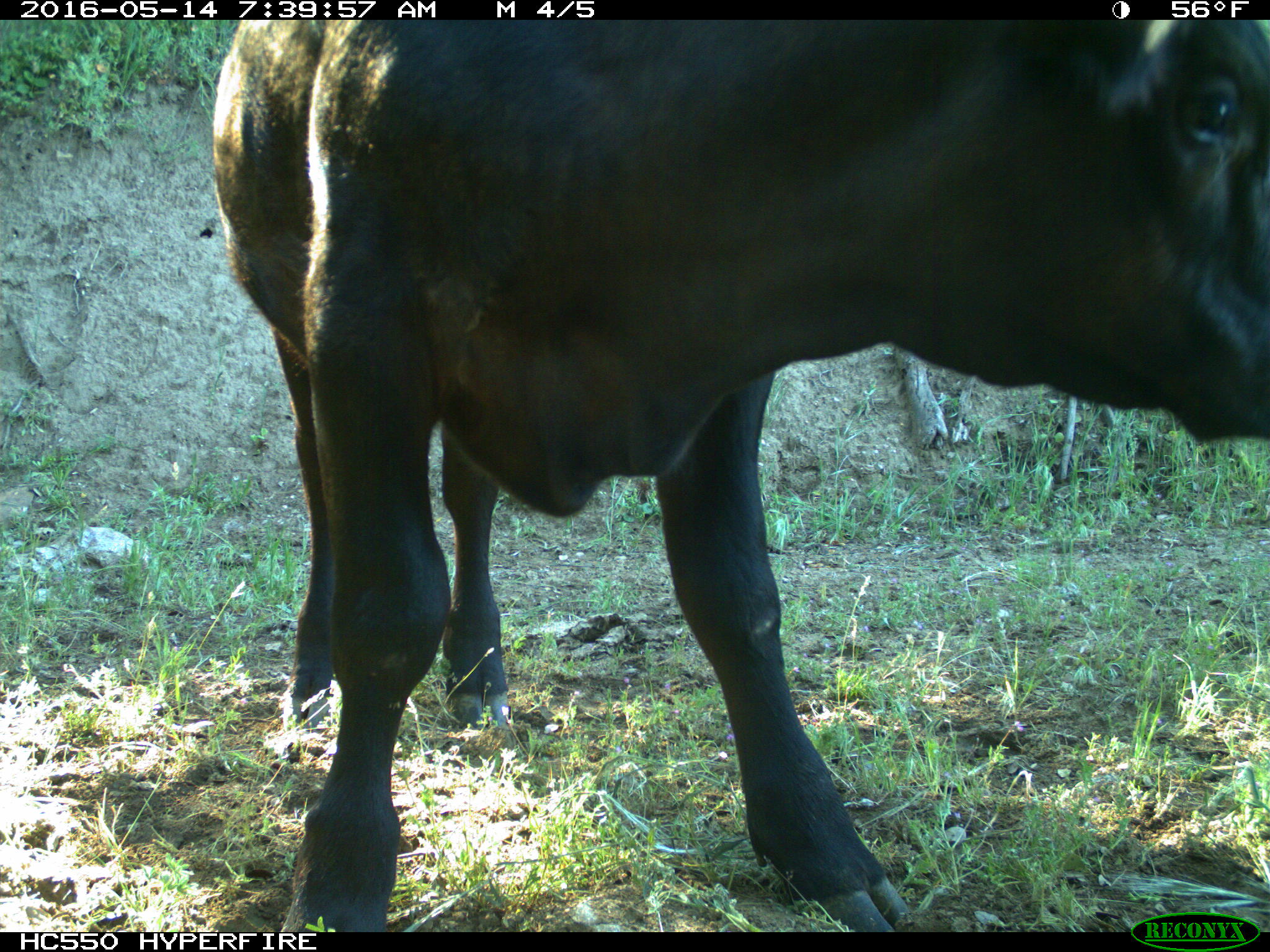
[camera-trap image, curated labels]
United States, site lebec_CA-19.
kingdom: Animalia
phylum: Chordata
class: Mammalia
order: Artiodactyla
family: Bovidae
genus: Bos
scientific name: Bos taurus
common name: domestic cow